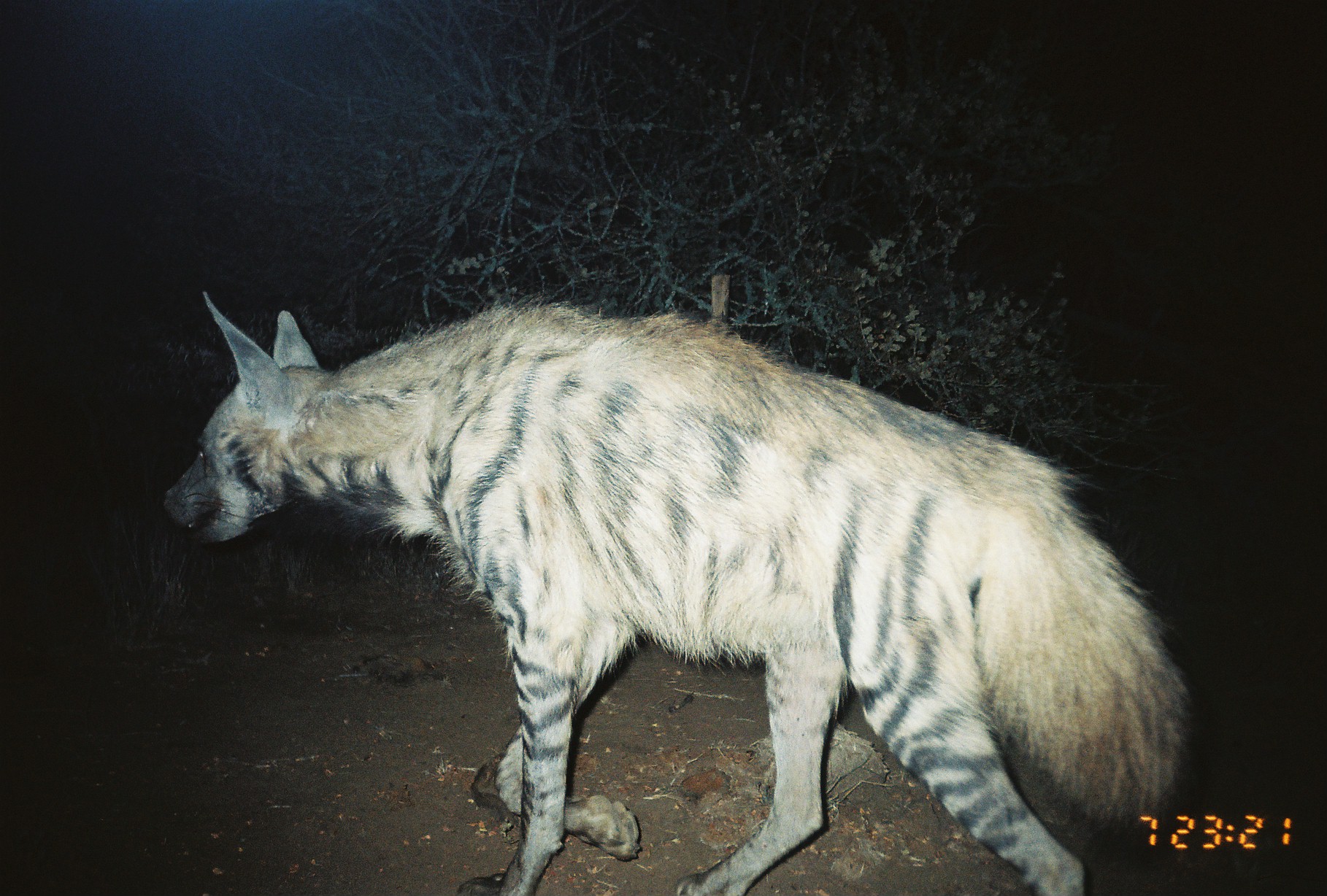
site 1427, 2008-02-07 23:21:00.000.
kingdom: Animalia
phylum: Chordata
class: Mammalia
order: Carnivora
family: Hyaenidae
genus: Hyaena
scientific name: Hyaena hyaena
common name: striped hyena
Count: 1.